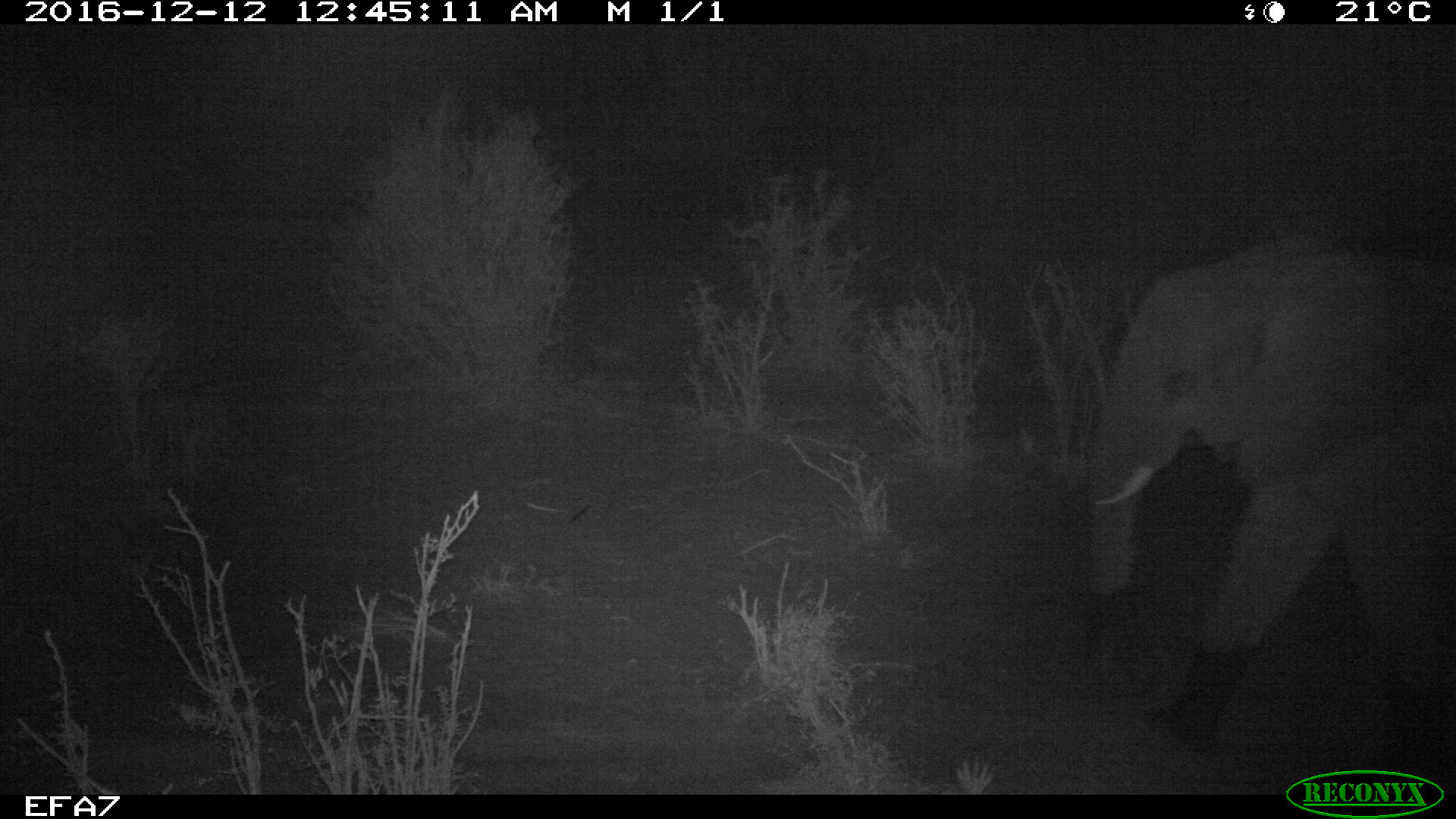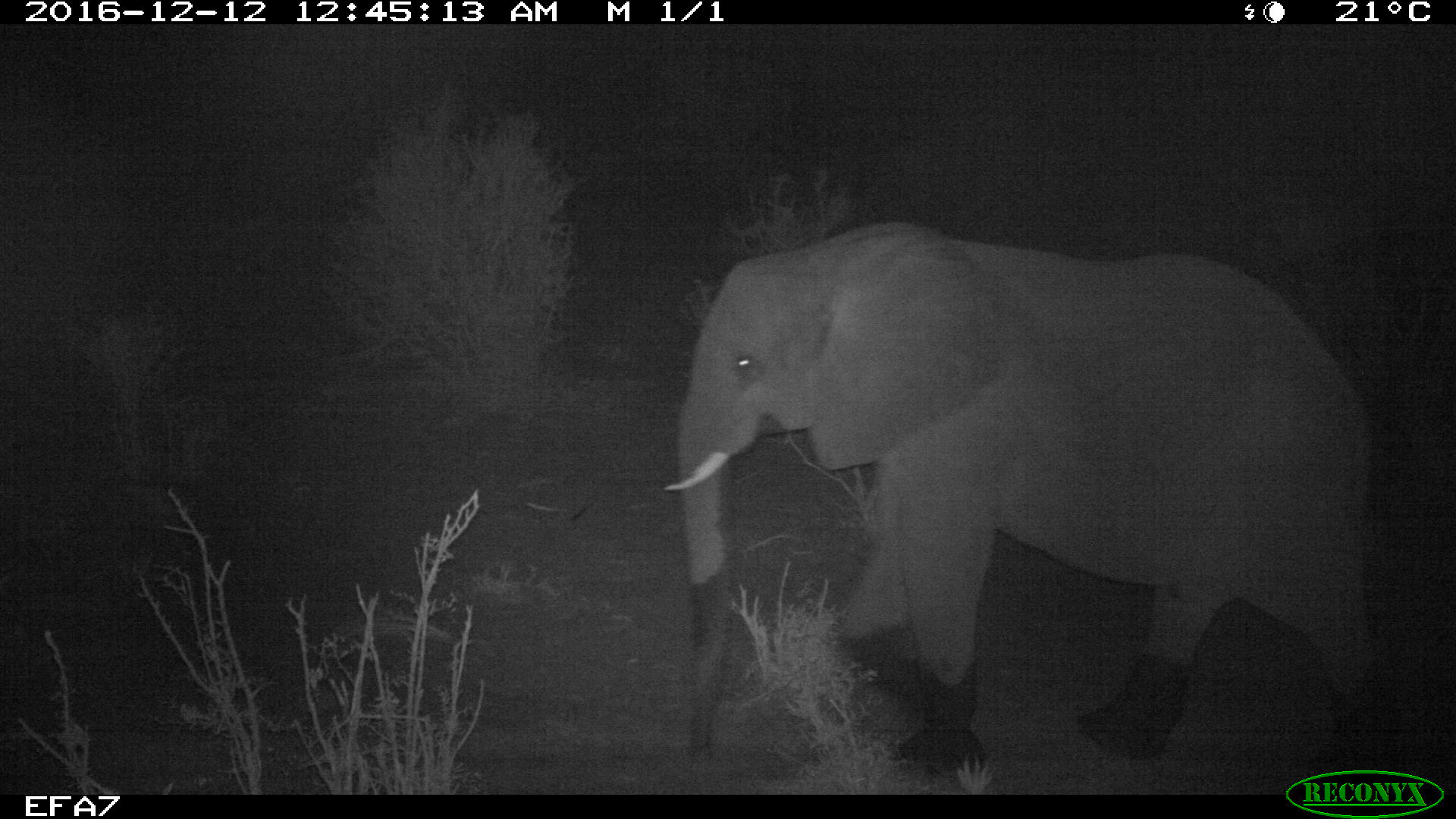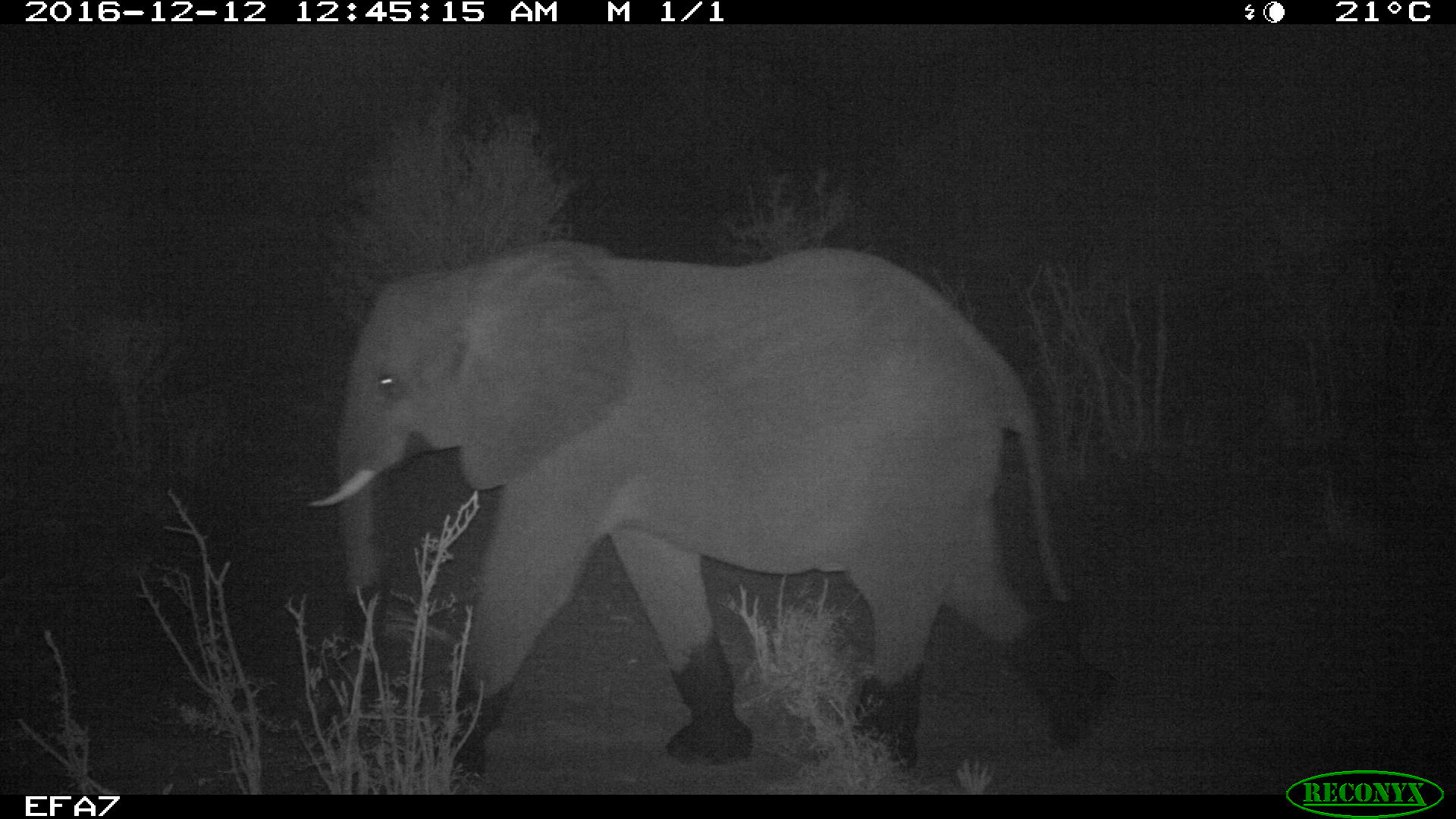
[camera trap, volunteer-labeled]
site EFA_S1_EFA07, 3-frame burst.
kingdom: Animalia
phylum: Chordata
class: Mammalia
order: Proboscidea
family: Elephantidae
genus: Loxodonta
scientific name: Loxodonta africana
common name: african bush elephant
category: elephant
Elephant (african bush elephant) (Loxodonta africana), count 1. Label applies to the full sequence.